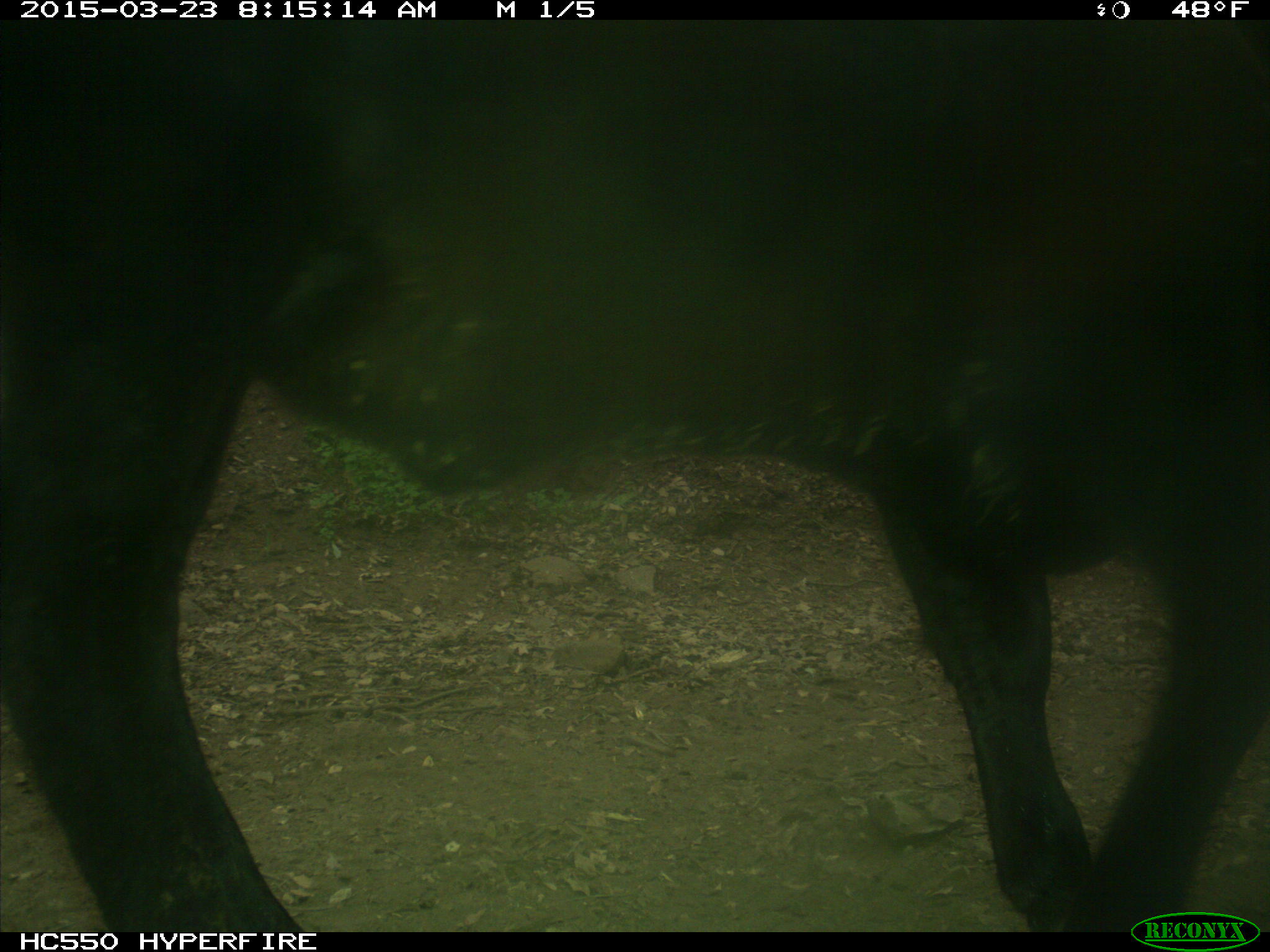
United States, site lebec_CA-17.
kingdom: Animalia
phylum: Chordata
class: Mammalia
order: Artiodactyla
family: Bovidae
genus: Bos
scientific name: Bos taurus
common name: domestic cow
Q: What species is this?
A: Bos taurus (domestic cow).